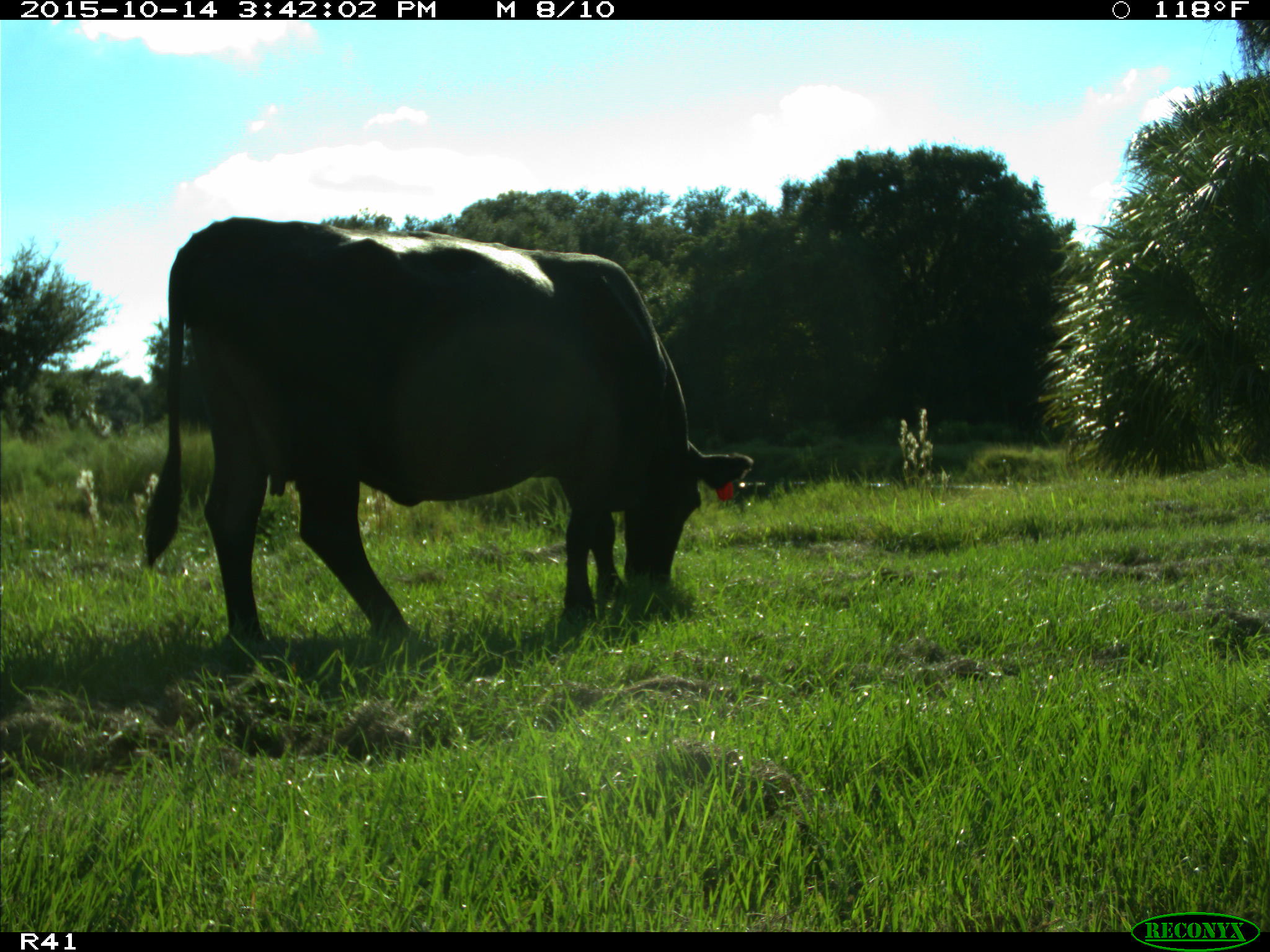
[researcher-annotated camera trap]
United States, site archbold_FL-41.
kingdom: Animalia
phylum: Chordata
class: Mammalia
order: Artiodactyla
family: Bovidae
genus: Bos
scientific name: Bos taurus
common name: domestic cow